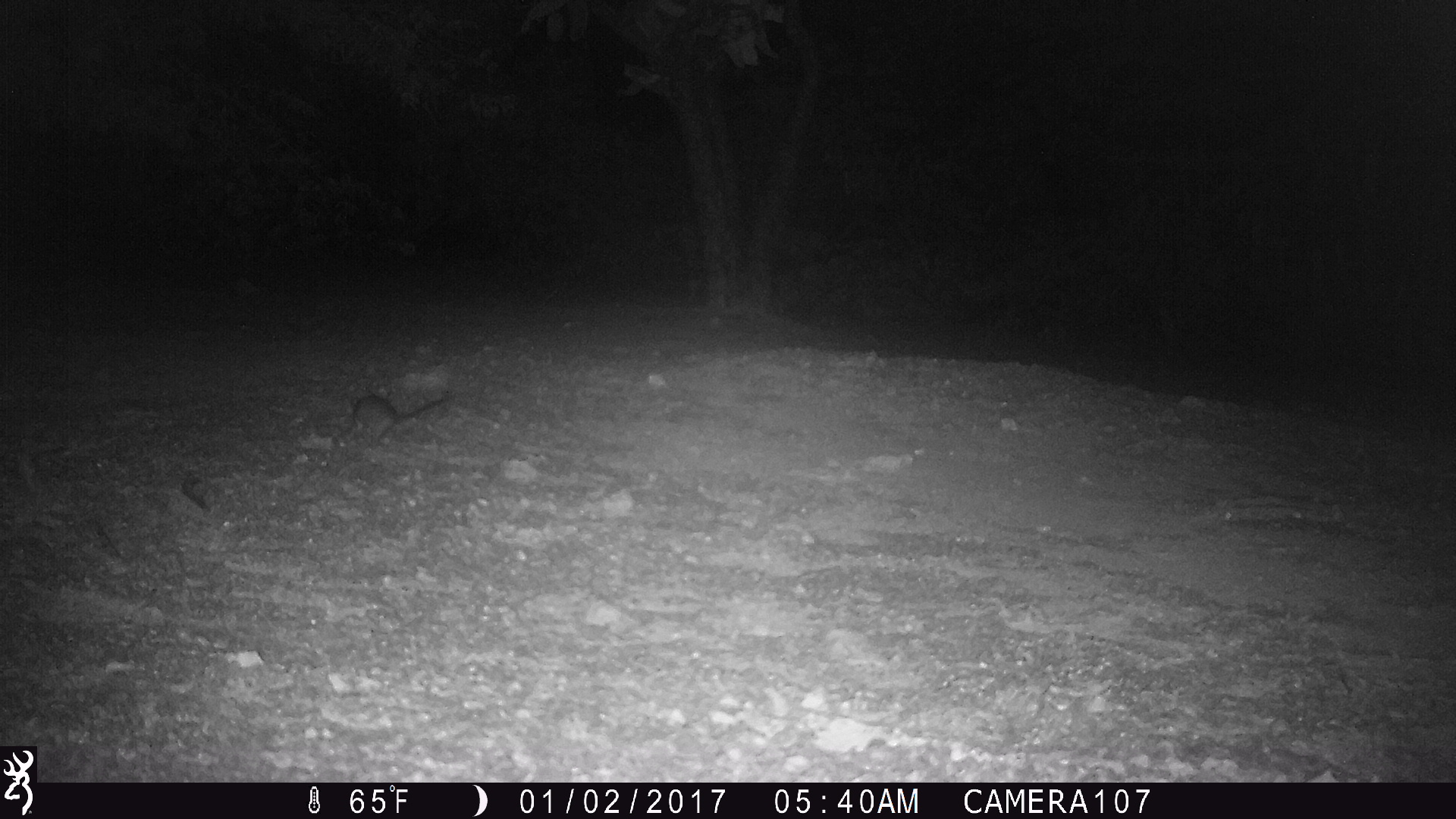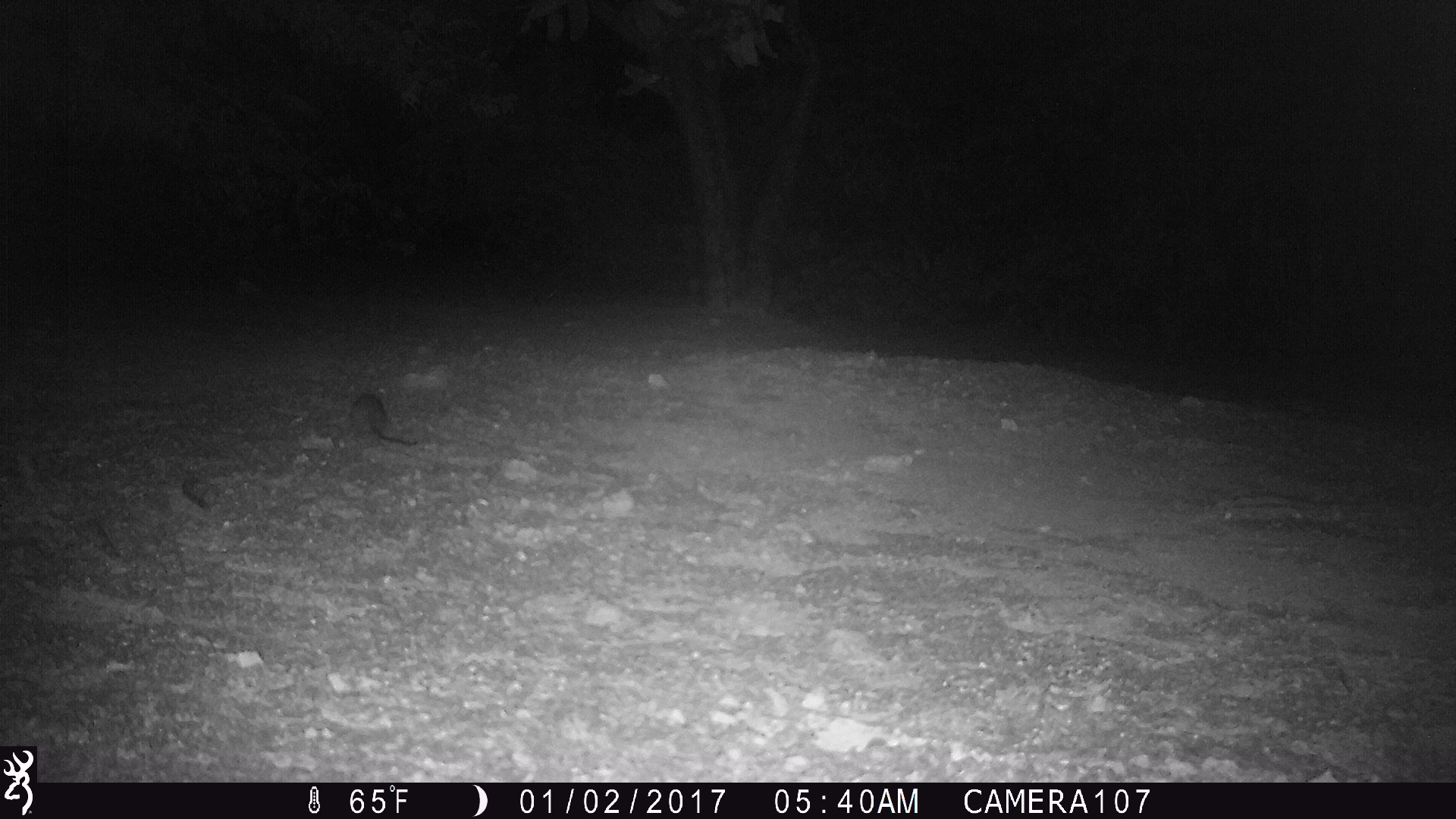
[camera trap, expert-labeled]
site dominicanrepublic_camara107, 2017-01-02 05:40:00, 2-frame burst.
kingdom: Animalia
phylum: Chordata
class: Mammalia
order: Rodentia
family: Muridae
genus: Rattus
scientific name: Rattus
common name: rat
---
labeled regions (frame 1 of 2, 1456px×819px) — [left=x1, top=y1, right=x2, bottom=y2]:
rat: [left=338, top=387, right=447, bottom=443]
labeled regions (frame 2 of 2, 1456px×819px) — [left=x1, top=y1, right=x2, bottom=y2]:
rat: [left=348, top=389, right=422, bottom=453]